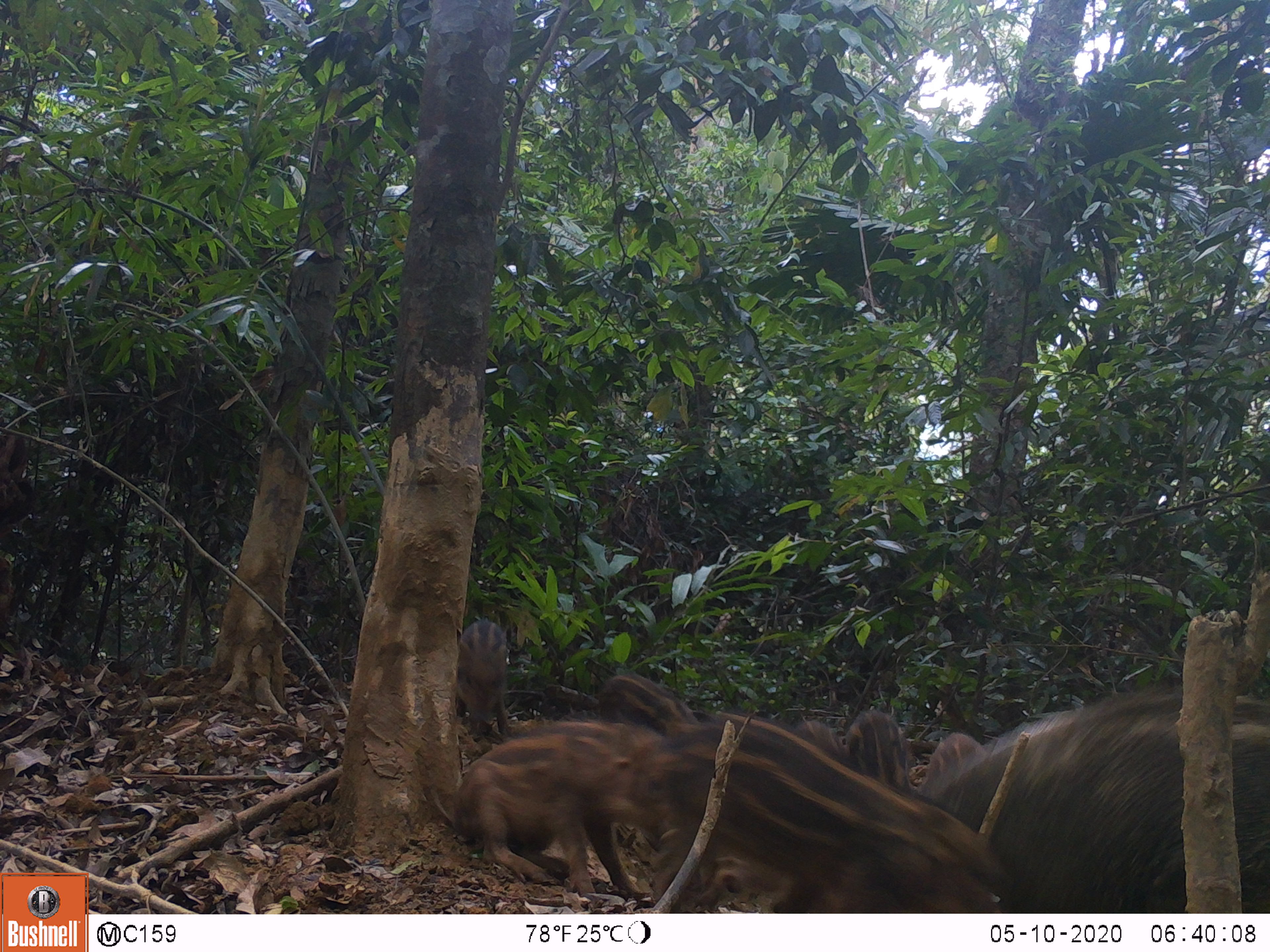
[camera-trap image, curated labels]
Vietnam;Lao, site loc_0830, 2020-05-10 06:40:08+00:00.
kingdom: Animalia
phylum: Chordata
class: Mammalia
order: Artiodactyla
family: Suidae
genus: Sus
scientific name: Sus scrofa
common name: eurasian wild pig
Eurasian wild pig (Sus scrofa). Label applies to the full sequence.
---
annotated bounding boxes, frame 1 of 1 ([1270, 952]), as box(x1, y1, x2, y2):
eurasian wild pig: box(629, 711, 1008, 908); box(927, 693, 1270, 910); box(450, 719, 661, 901); box(455, 621, 512, 739); box(845, 710, 918, 798); box(596, 673, 699, 735); box(921, 732, 981, 800); box(794, 720, 849, 760)